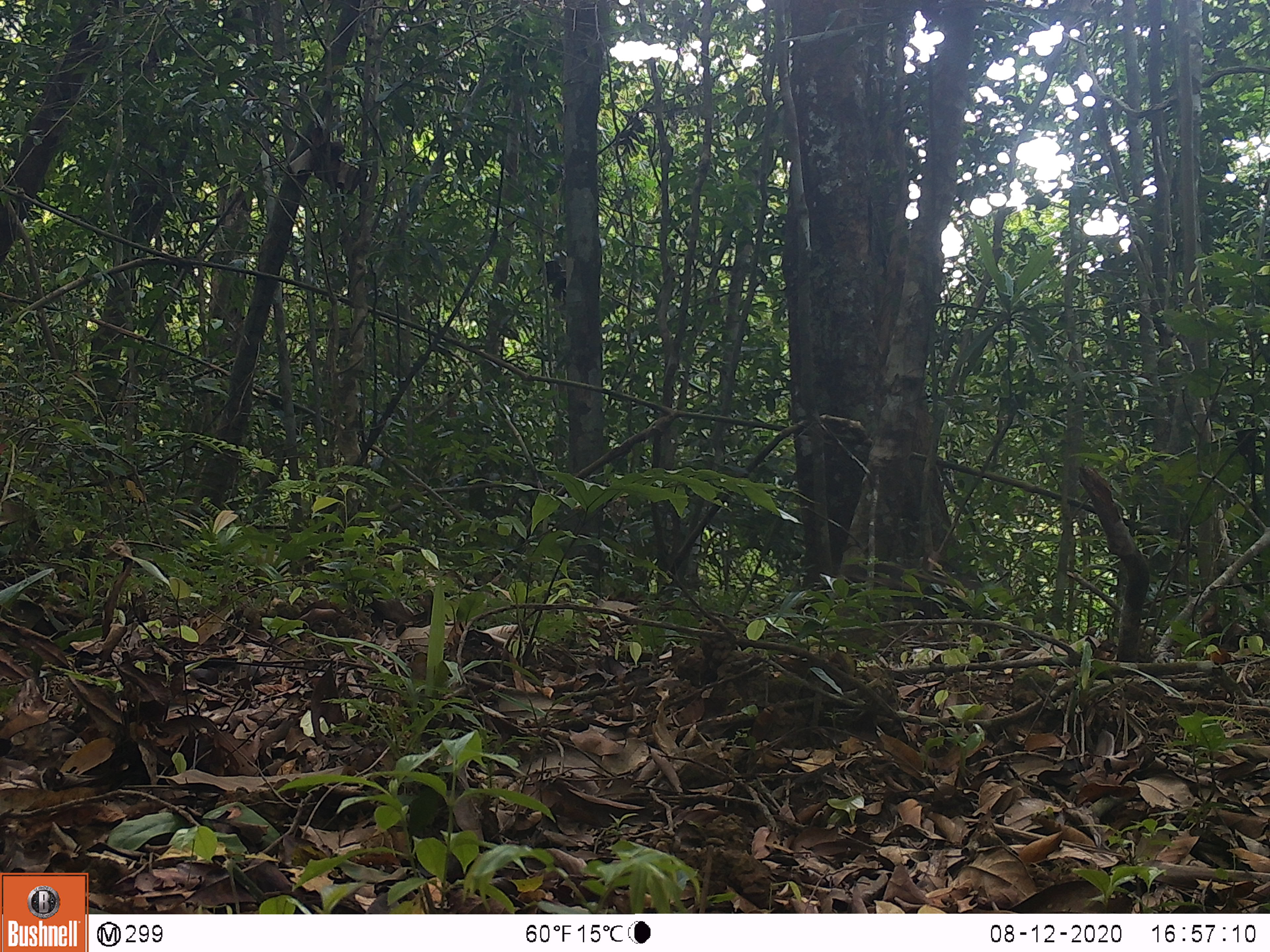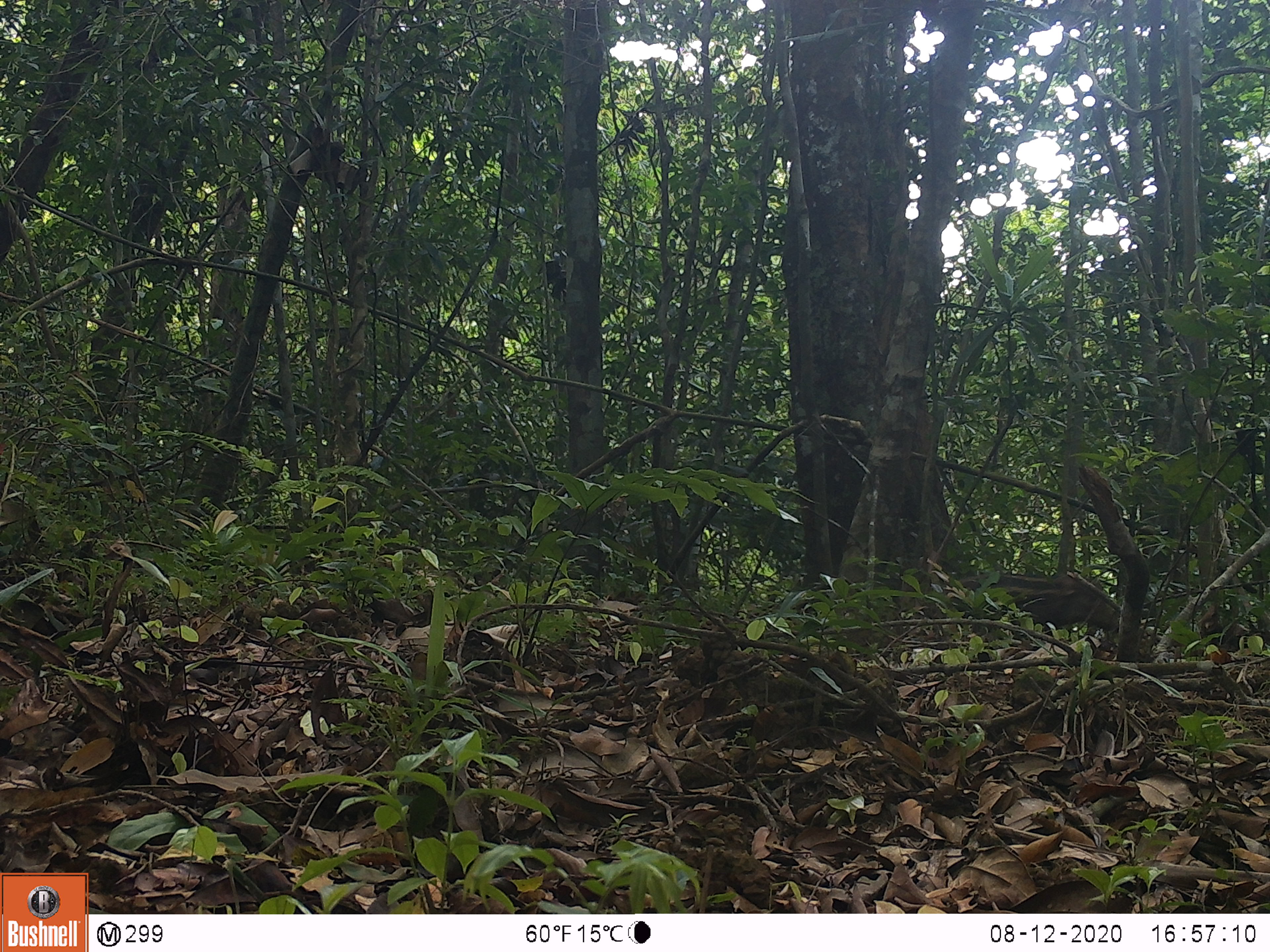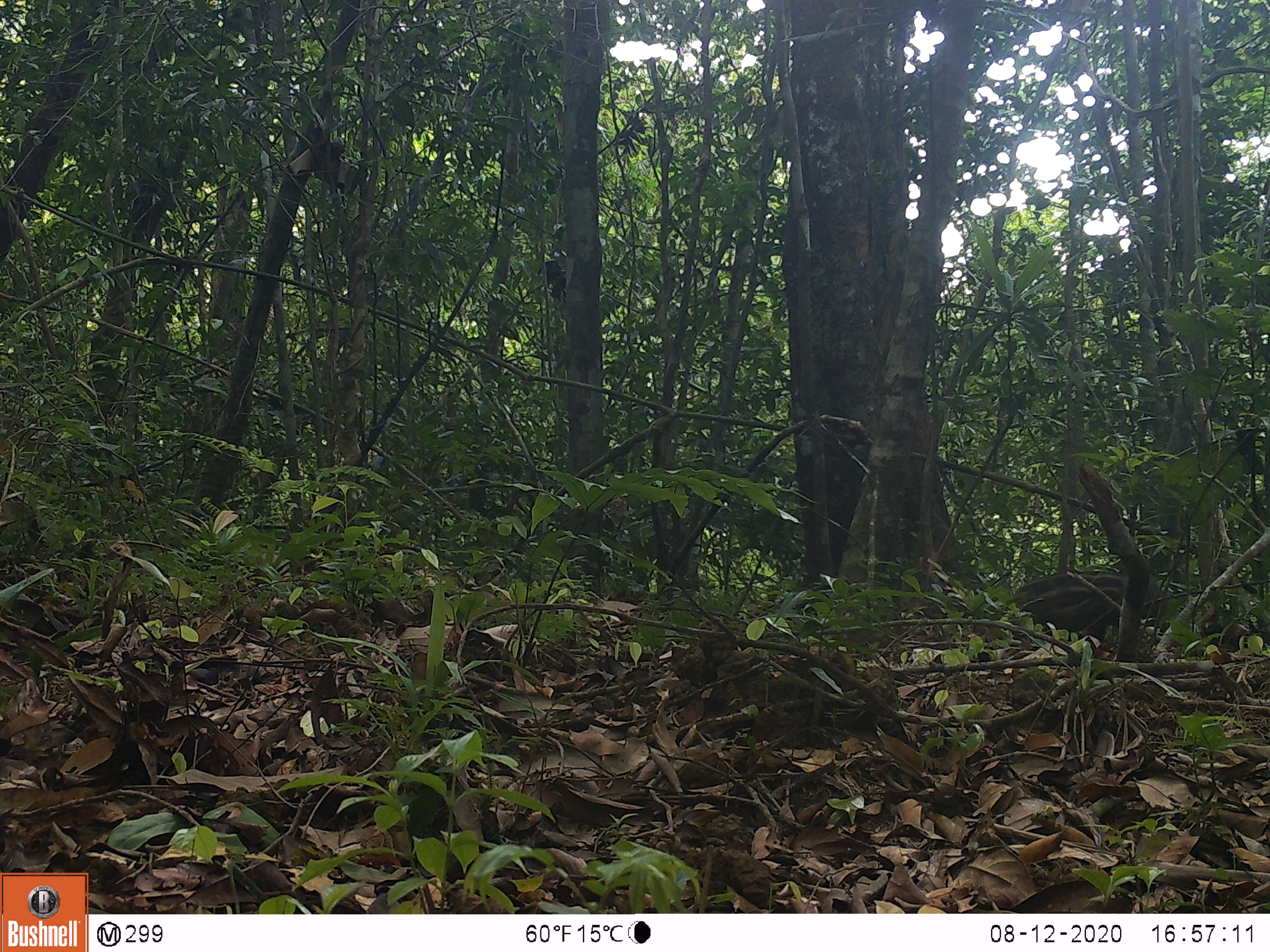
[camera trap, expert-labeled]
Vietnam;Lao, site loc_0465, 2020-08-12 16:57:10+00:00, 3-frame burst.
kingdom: Animalia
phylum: Chordata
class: Mammalia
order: Artiodactyla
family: Suidae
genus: Sus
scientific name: Sus scrofa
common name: eurasian wild pig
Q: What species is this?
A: Eurasian wild pig (Sus scrofa).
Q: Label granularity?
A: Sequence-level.